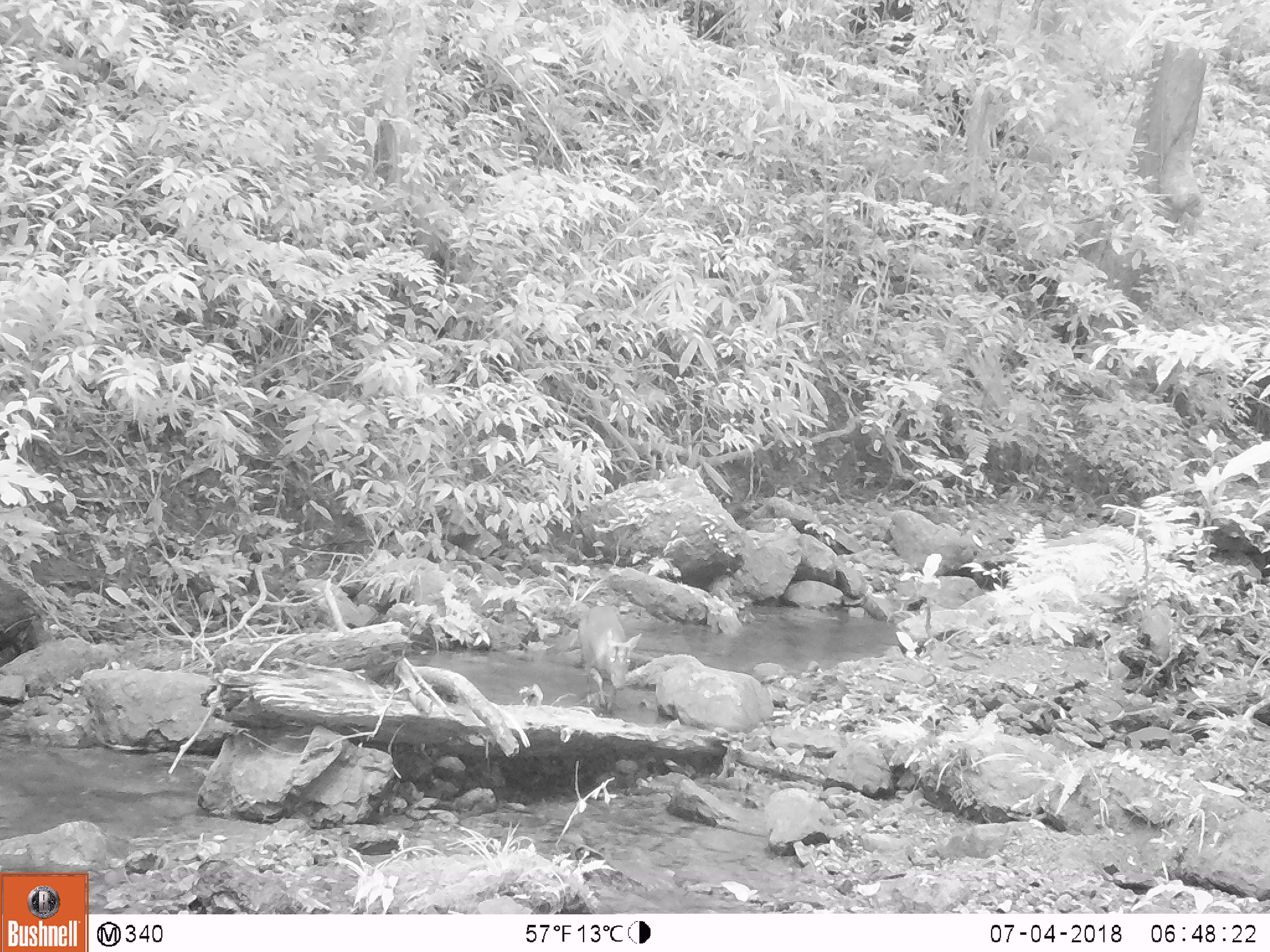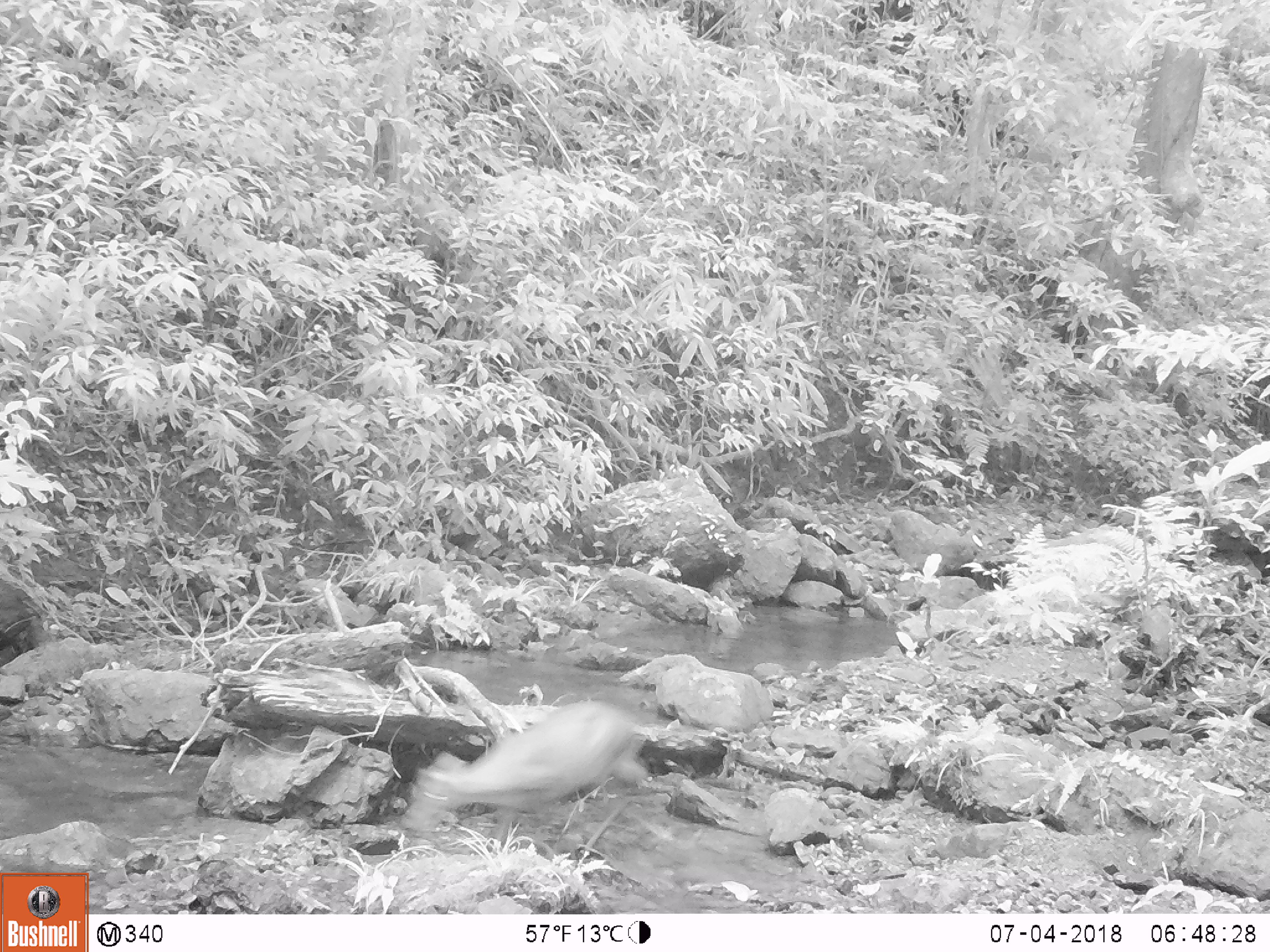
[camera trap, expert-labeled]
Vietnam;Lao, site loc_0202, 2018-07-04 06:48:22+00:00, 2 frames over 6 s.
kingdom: Animalia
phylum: Chordata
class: Mammalia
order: Artiodactyla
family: Cervidae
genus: Muntiacus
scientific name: Muntiacus rooseveltorum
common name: roosevelt's muntjac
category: roosevelts muntjac group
Roosevelts muntjac group (roosevelt's muntjac) (Muntiacus rooseveltorum). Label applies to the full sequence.